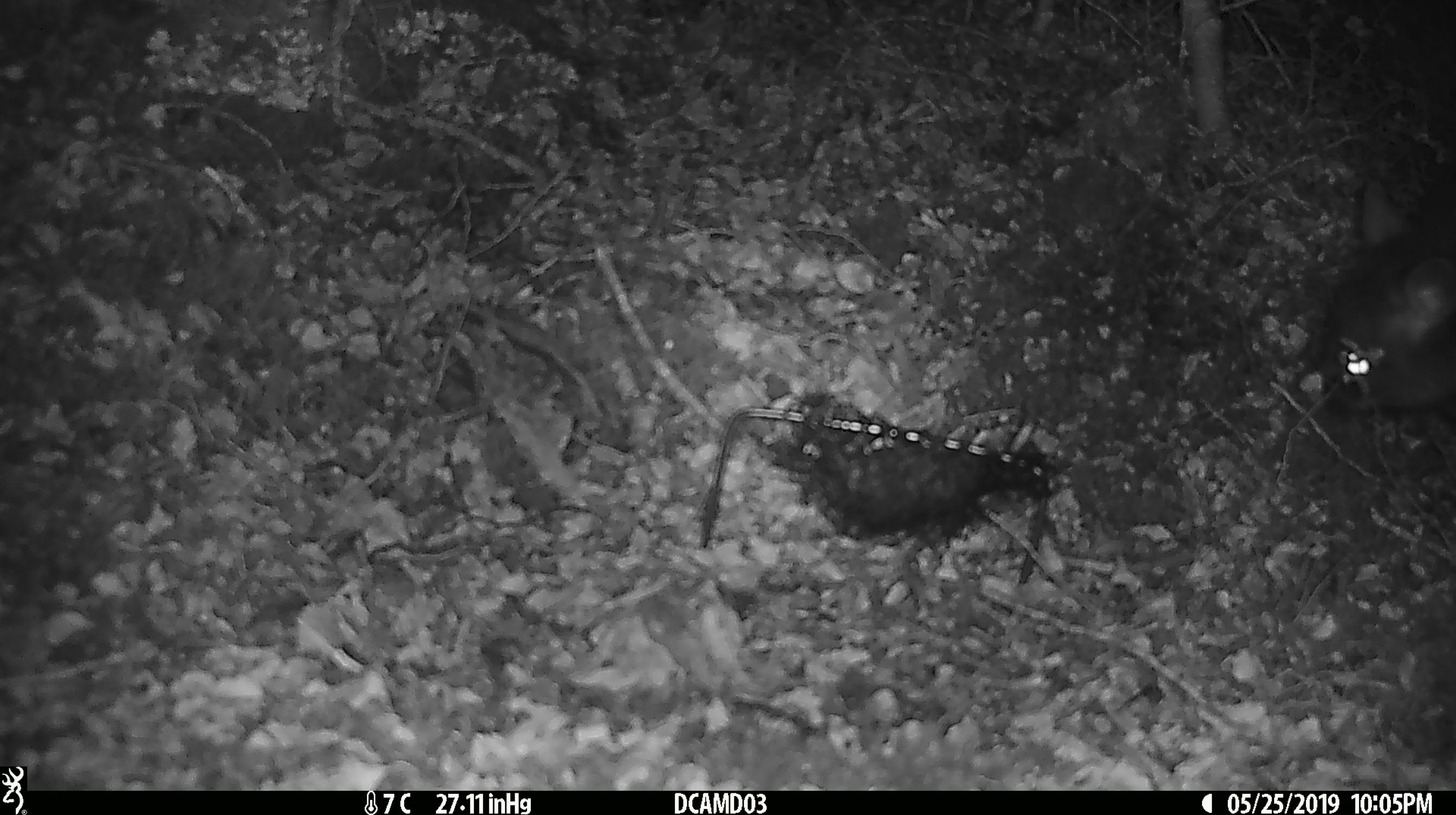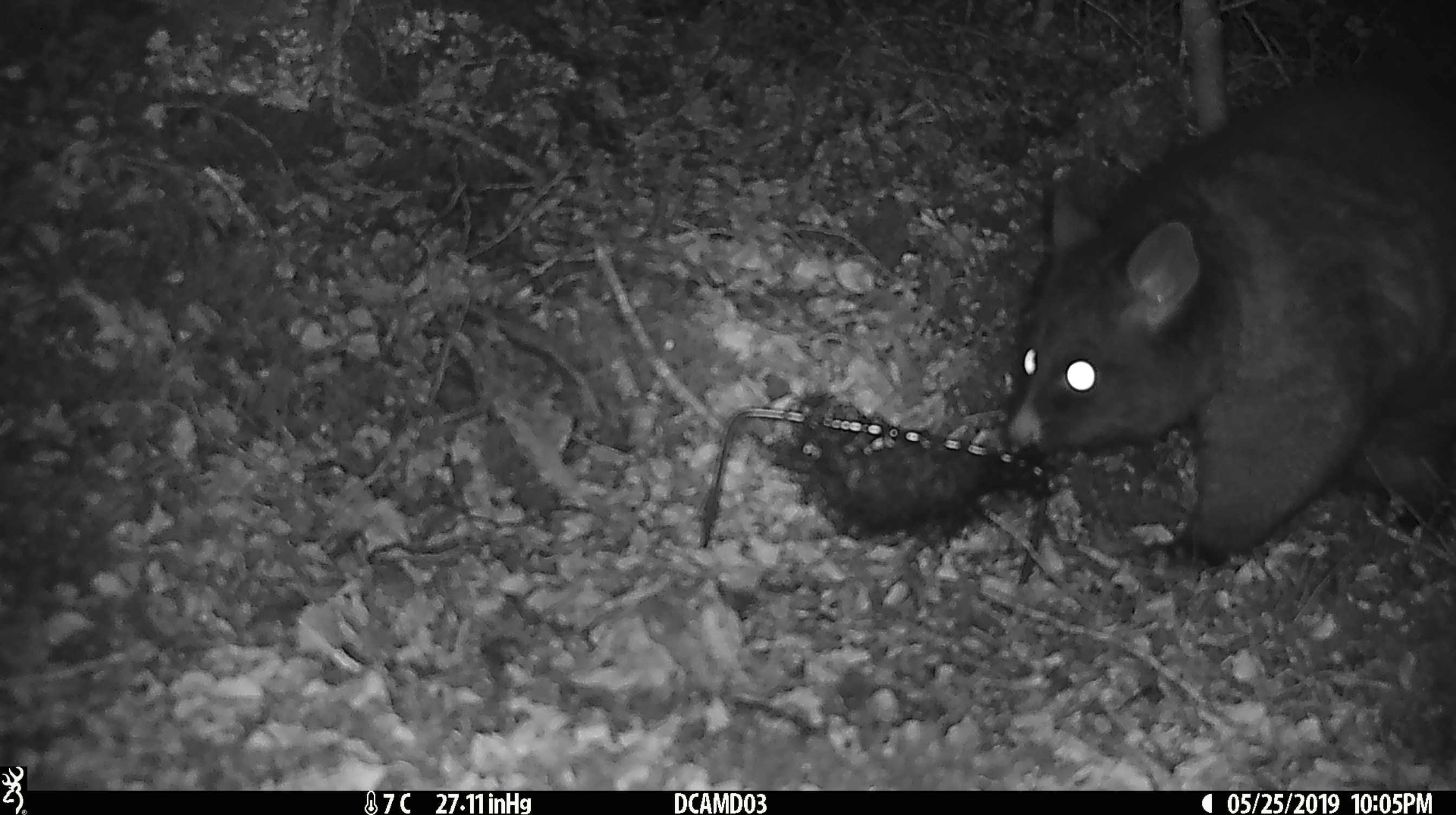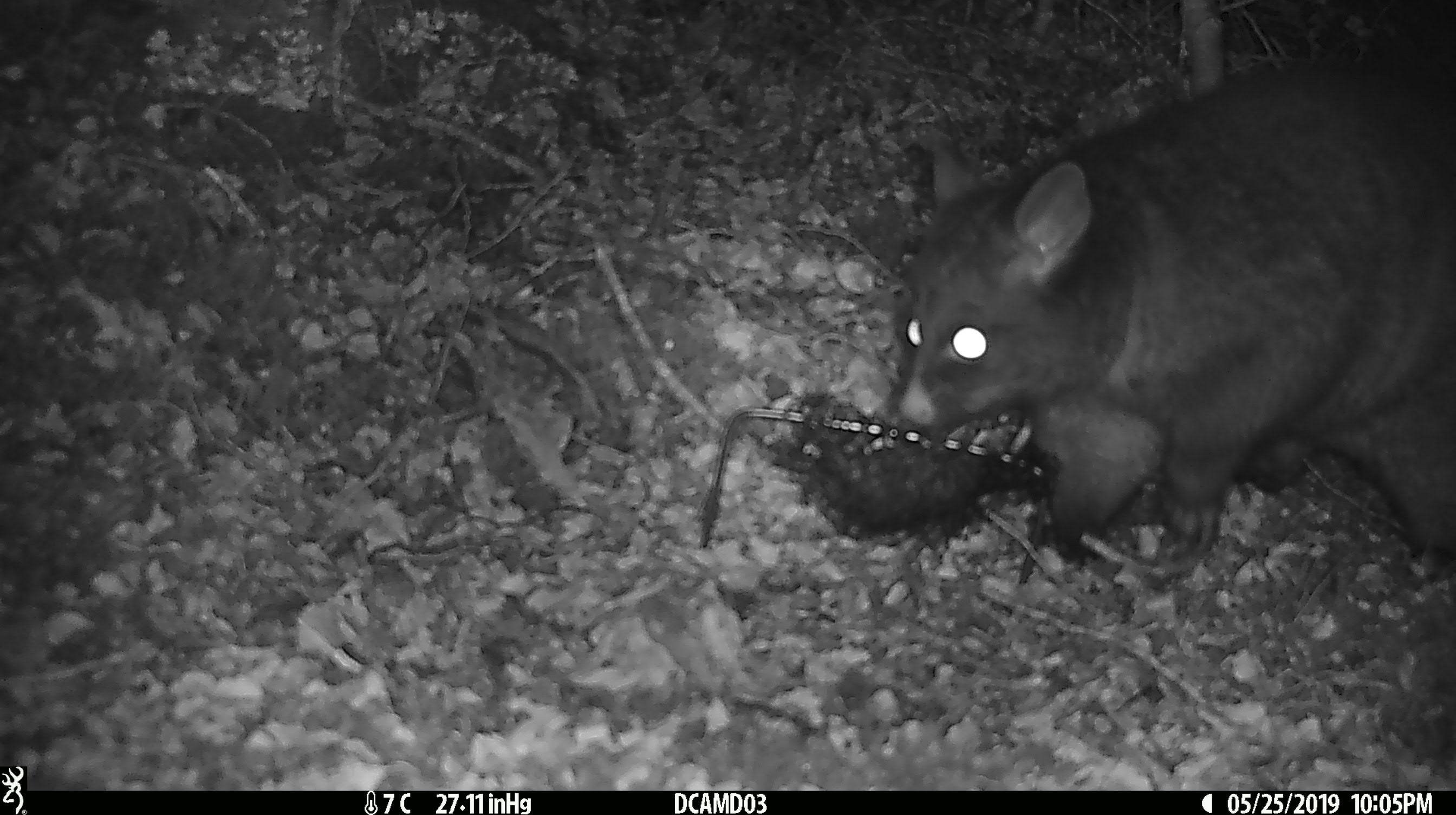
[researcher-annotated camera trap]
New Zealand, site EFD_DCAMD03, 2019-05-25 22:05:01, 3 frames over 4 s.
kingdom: Animalia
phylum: Chordata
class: Mammalia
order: Diprotodontia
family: Phalangeridae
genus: Trichosurus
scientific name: Trichosurus vulpecula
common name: common brushtail possum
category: possum